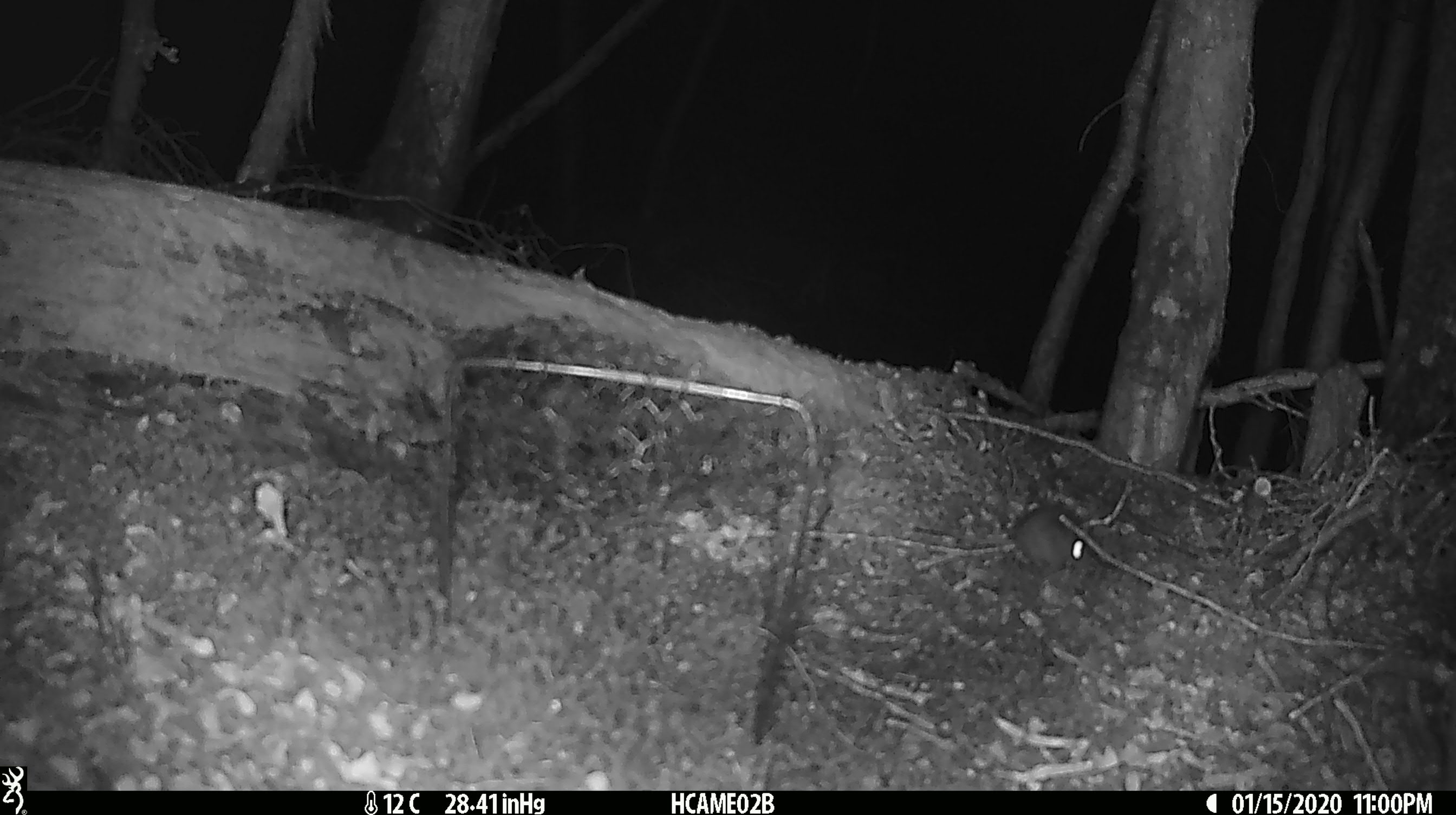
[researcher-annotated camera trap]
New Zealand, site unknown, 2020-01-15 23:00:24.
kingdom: Animalia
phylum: Chordata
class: Mammalia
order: Rodentia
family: Muridae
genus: Mus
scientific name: Mus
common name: mouse